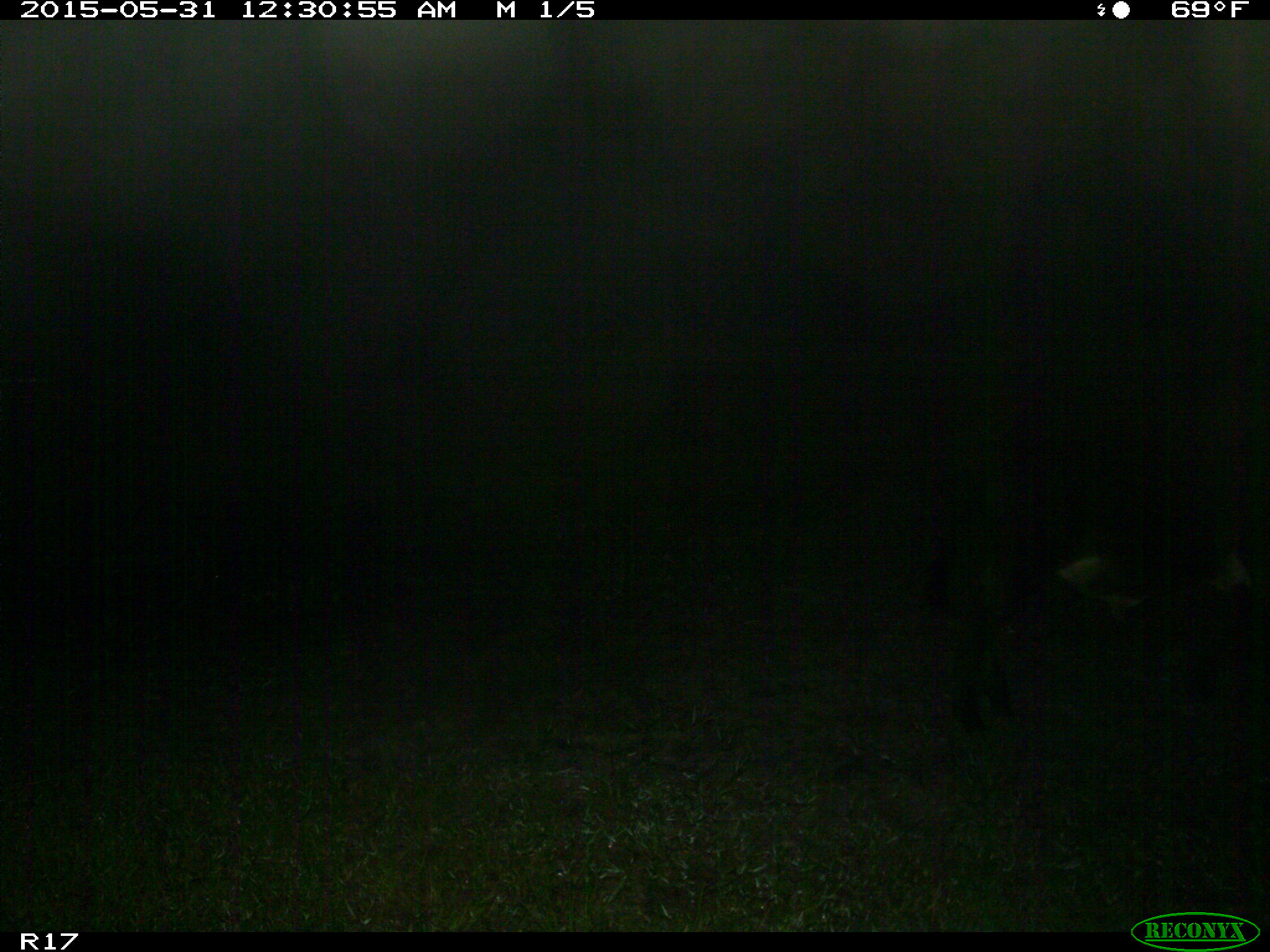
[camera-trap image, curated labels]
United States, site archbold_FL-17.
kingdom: Animalia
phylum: Chordata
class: Mammalia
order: Artiodactyla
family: Bovidae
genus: Bos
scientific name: Bos taurus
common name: domestic cow